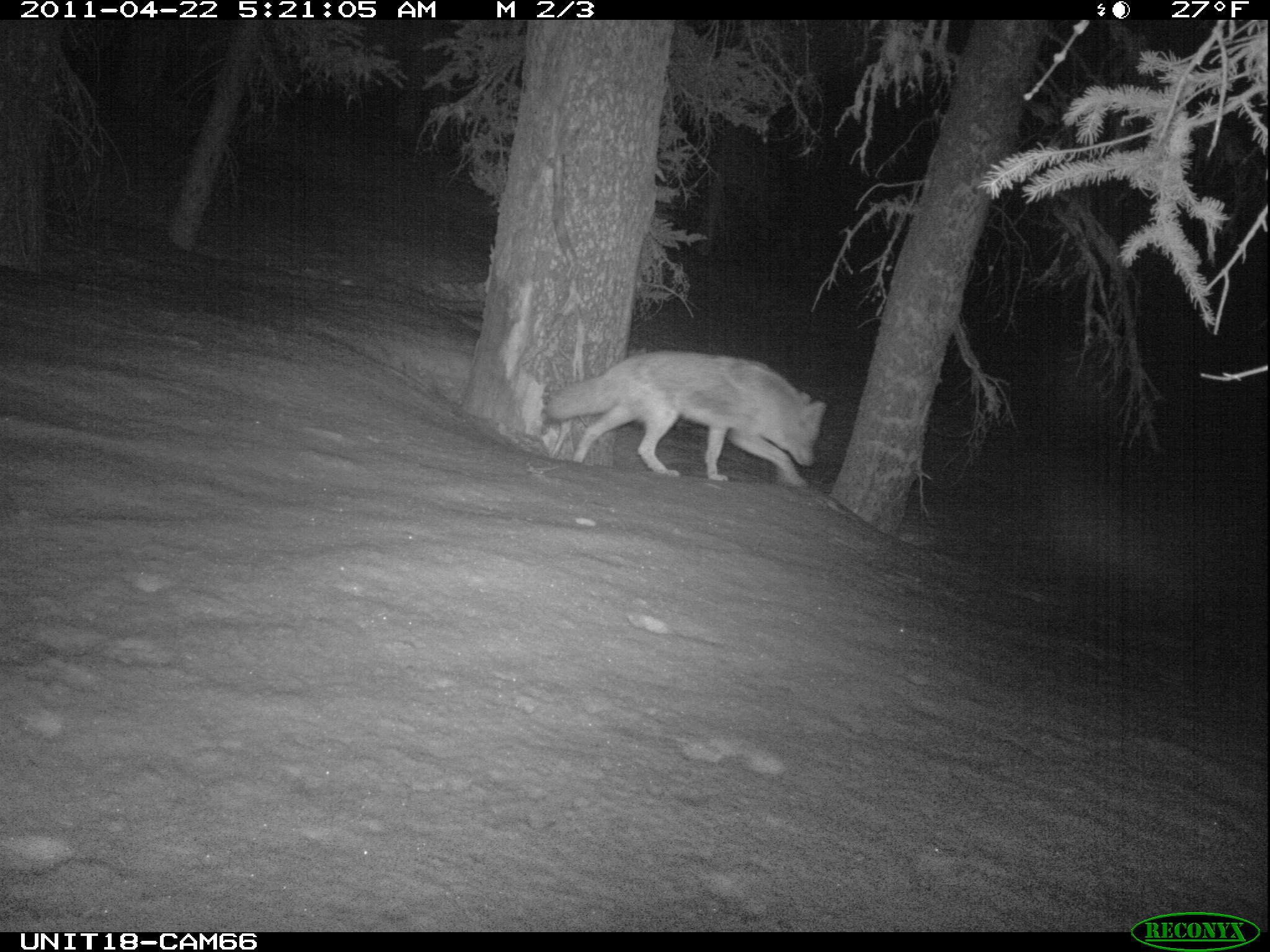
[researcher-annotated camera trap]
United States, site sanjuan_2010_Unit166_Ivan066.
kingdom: Animalia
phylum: Chordata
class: Mammalia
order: Carnivora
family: Canidae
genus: Canis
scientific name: Canis latrans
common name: coyote